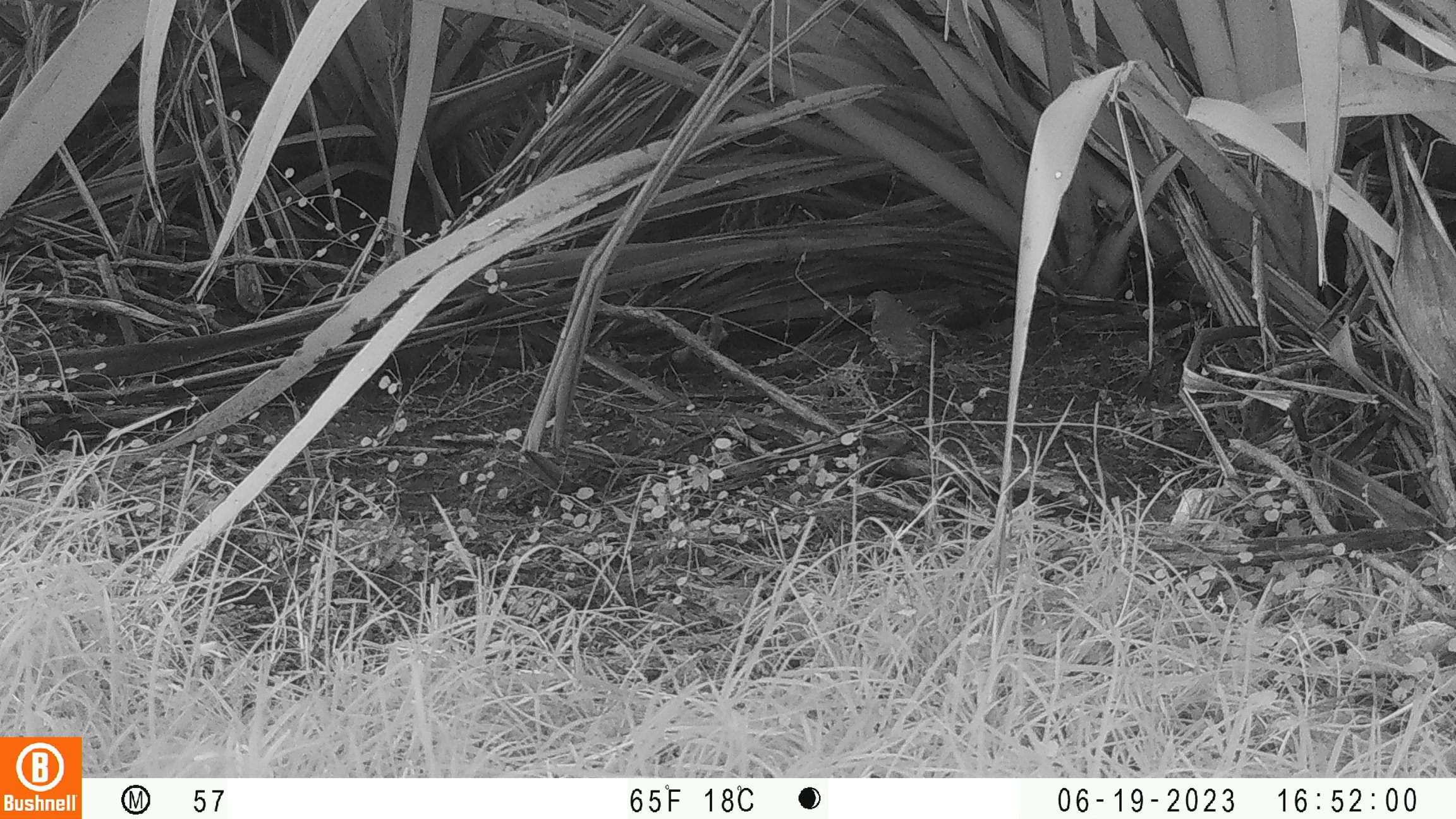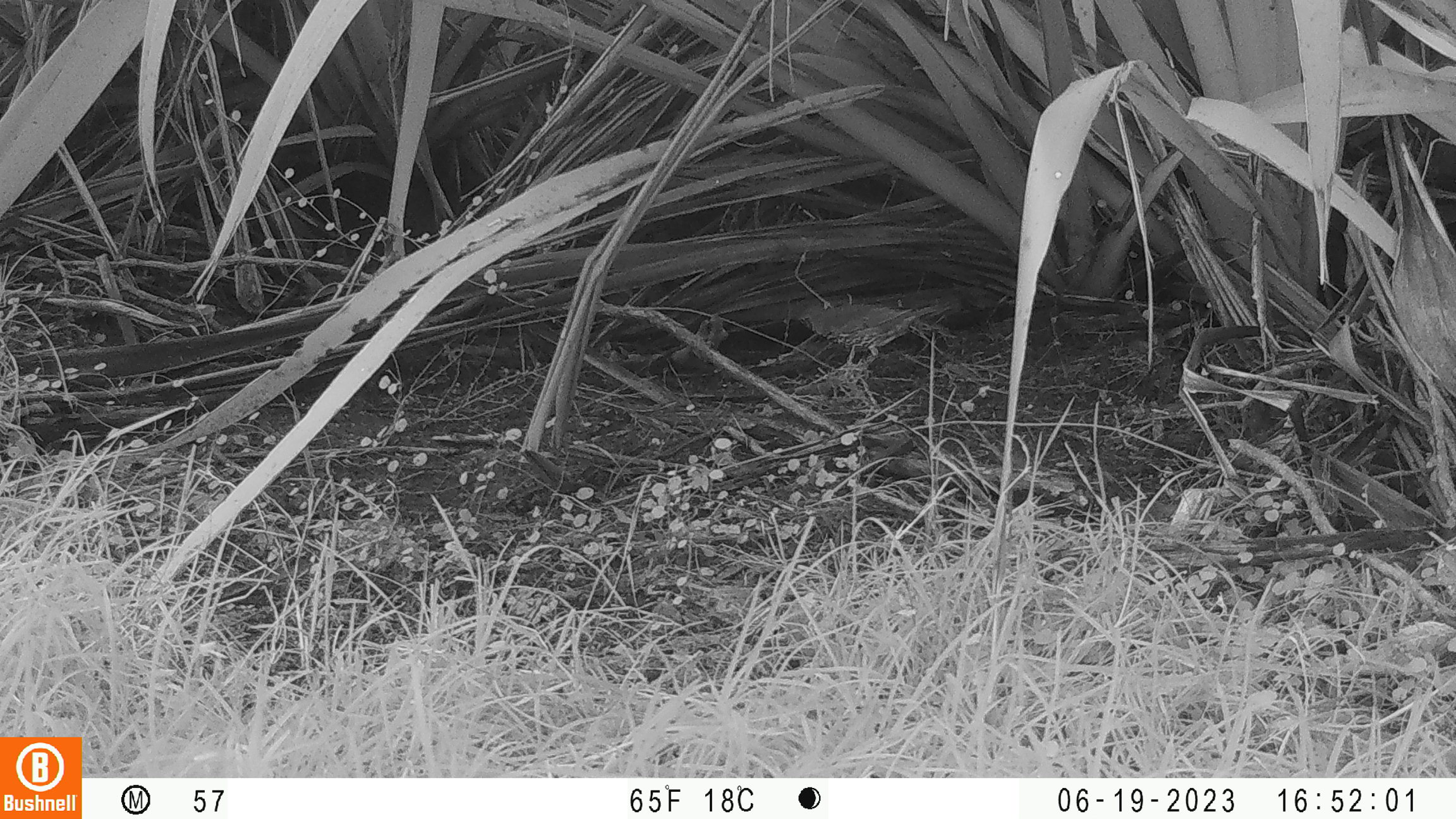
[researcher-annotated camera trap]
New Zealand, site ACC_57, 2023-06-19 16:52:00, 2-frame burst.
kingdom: Animalia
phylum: Chordata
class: Aves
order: Passeriformes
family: Turdidae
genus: Turdus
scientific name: Turdus philomelos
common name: song thrush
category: thrush